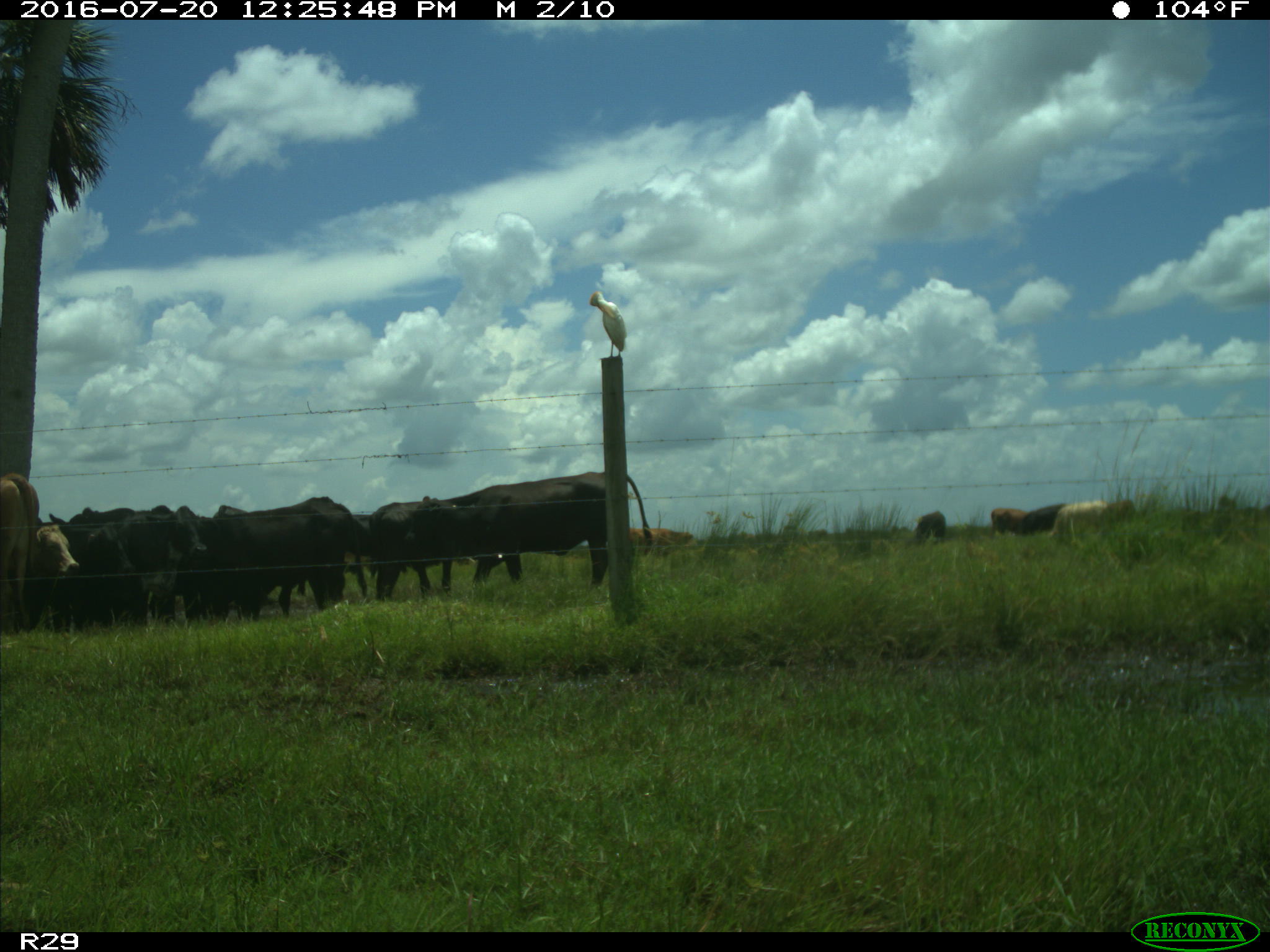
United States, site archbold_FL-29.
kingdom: Animalia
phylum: Chordata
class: Mammalia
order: Artiodactyla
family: Bovidae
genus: Bos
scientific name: Bos taurus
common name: domestic cow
Bos taurus (domestic cow).